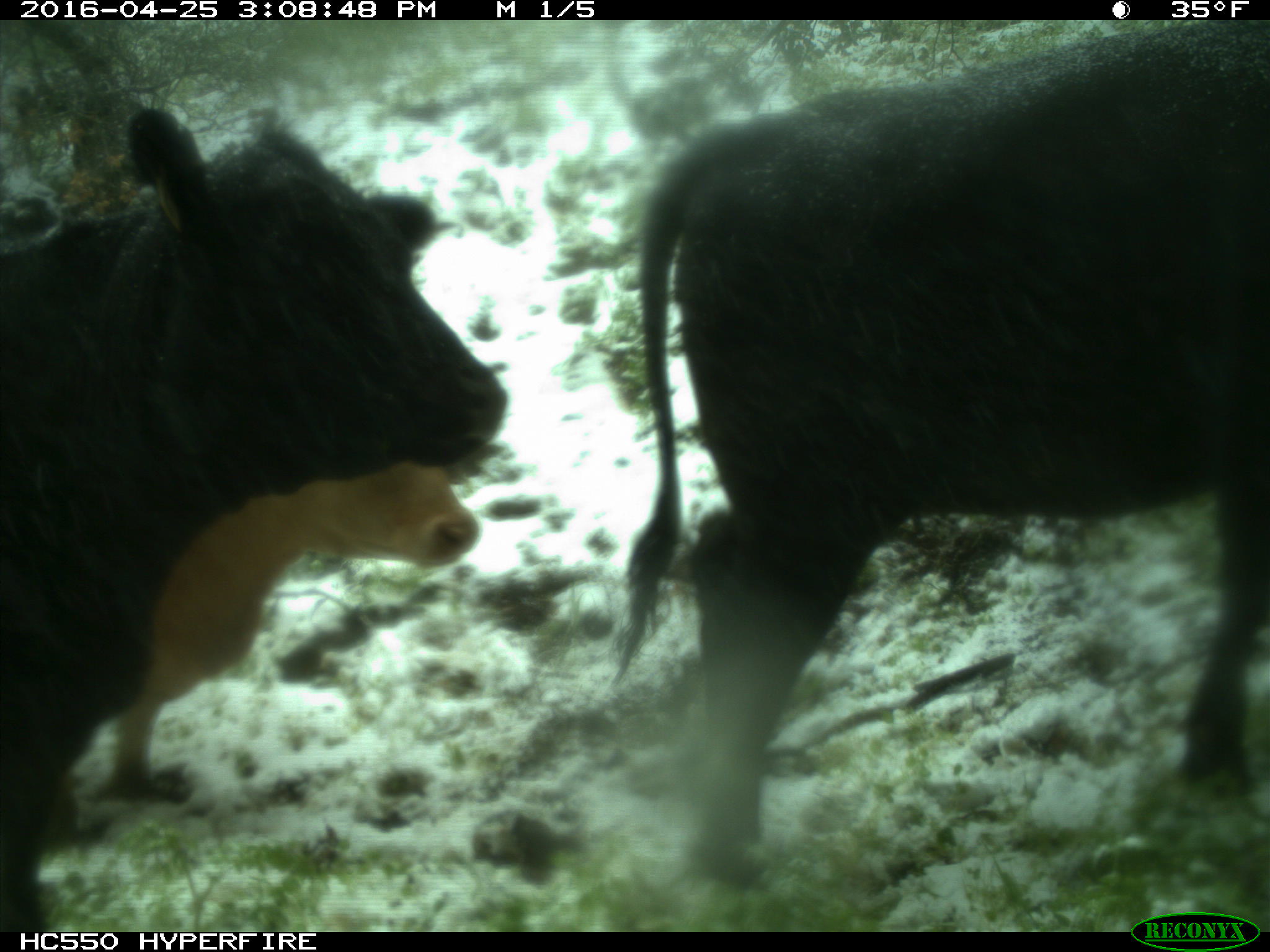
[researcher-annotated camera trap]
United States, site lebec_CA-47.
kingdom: Animalia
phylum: Chordata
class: Mammalia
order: Artiodactyla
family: Bovidae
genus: Bos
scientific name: Bos taurus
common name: domestic cow